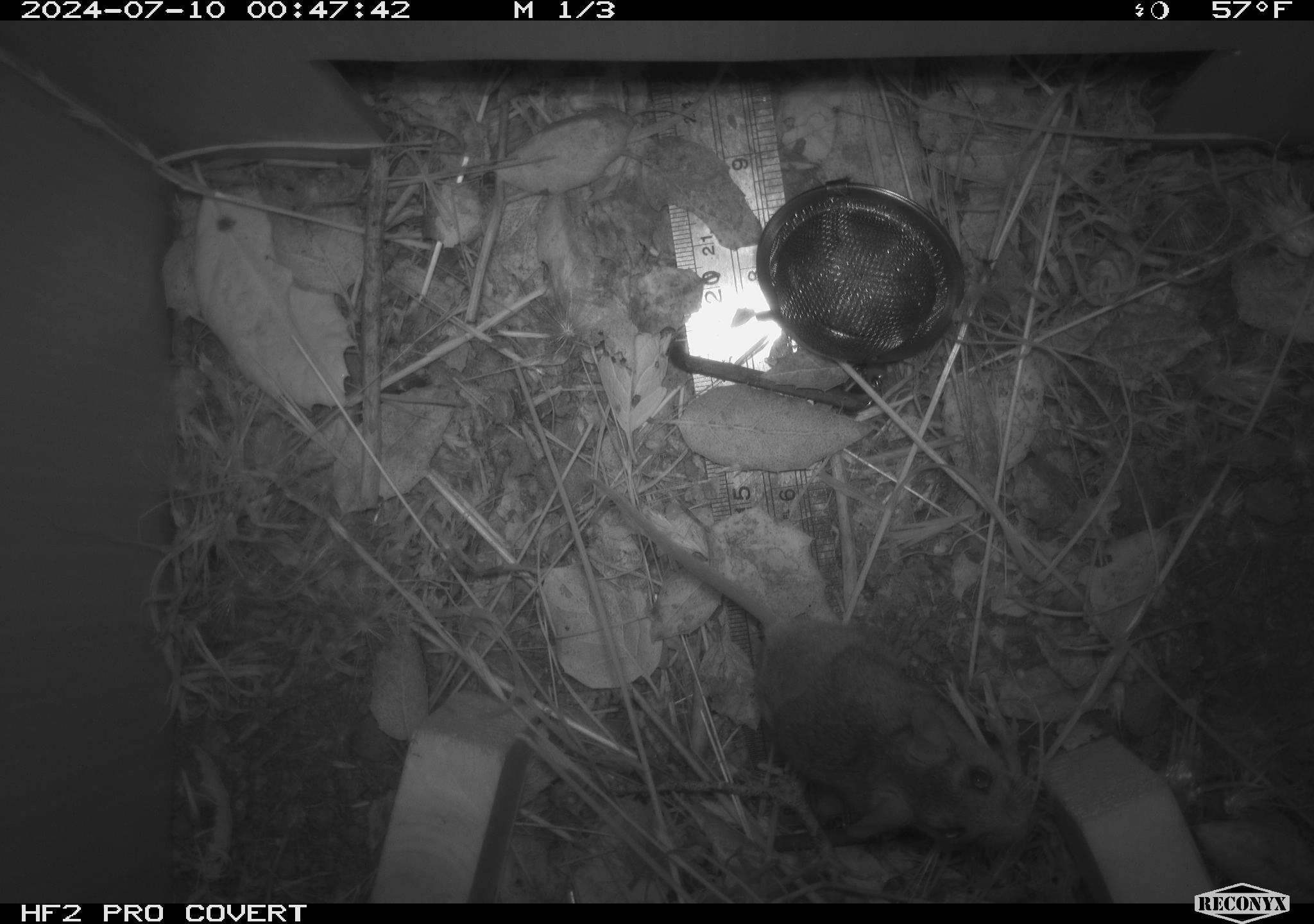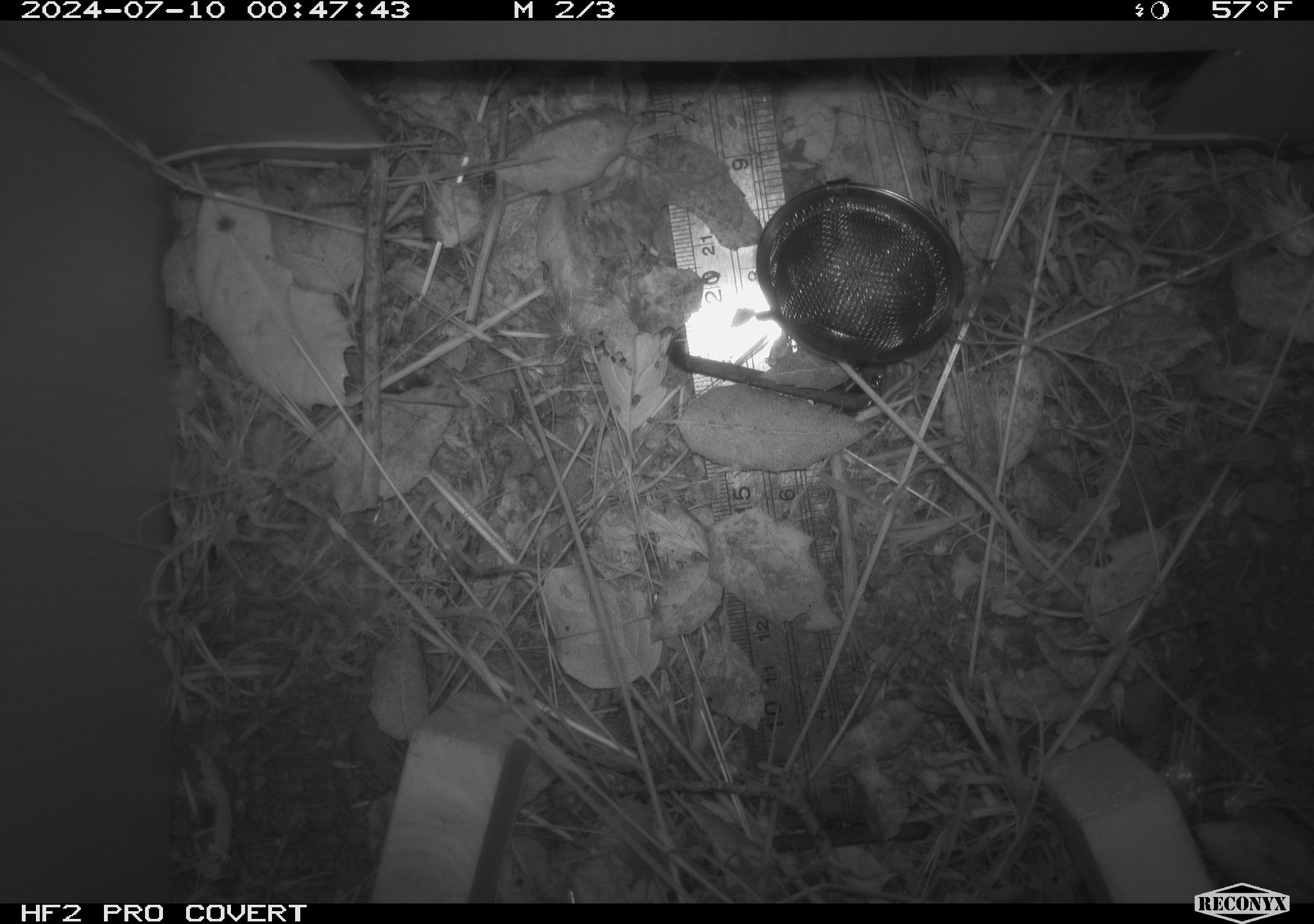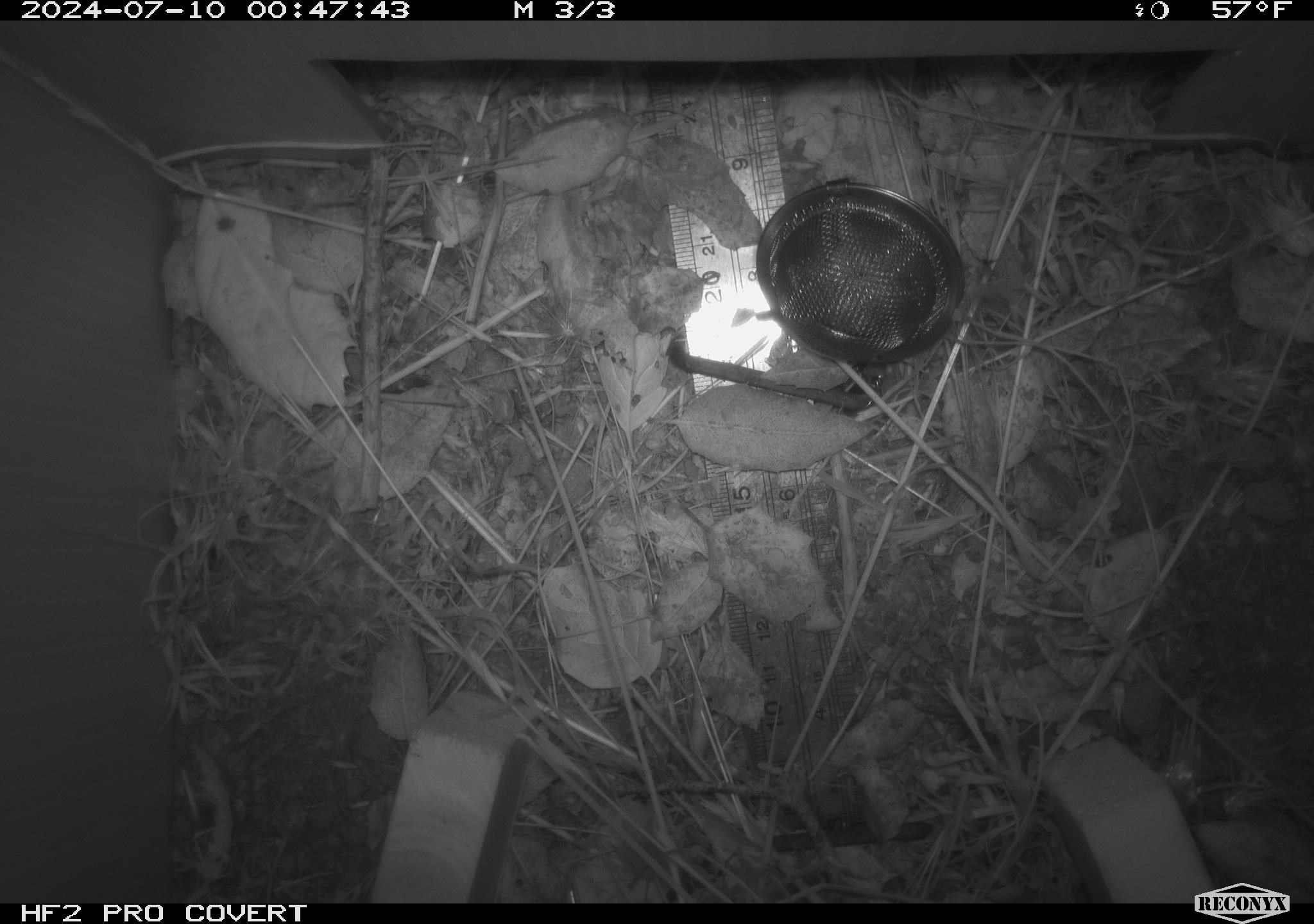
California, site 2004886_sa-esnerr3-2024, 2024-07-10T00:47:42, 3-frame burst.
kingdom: Animalia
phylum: Chordata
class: Mammalia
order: Rodentia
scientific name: Rodentia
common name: rodent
Rodent (Rodentia).